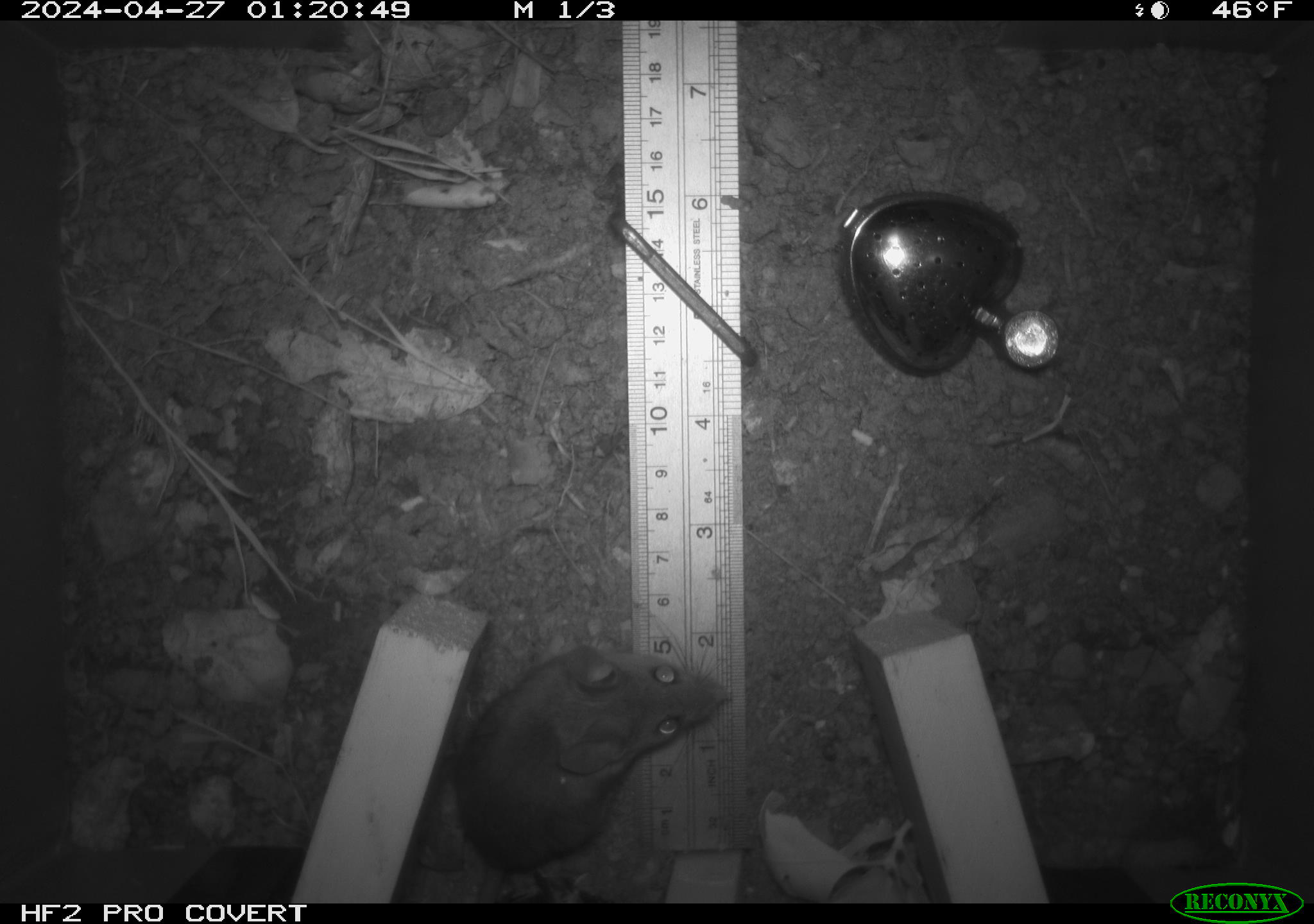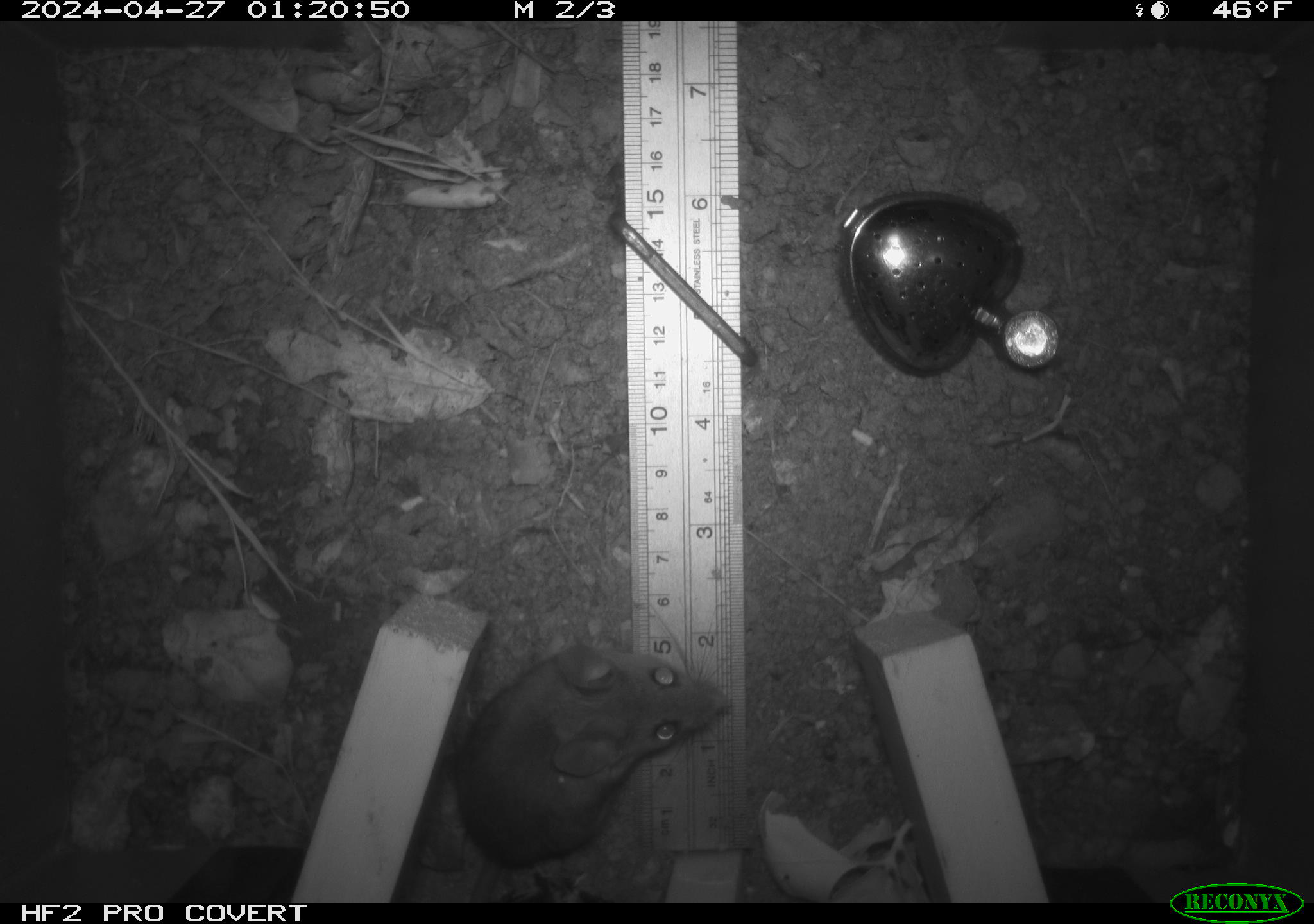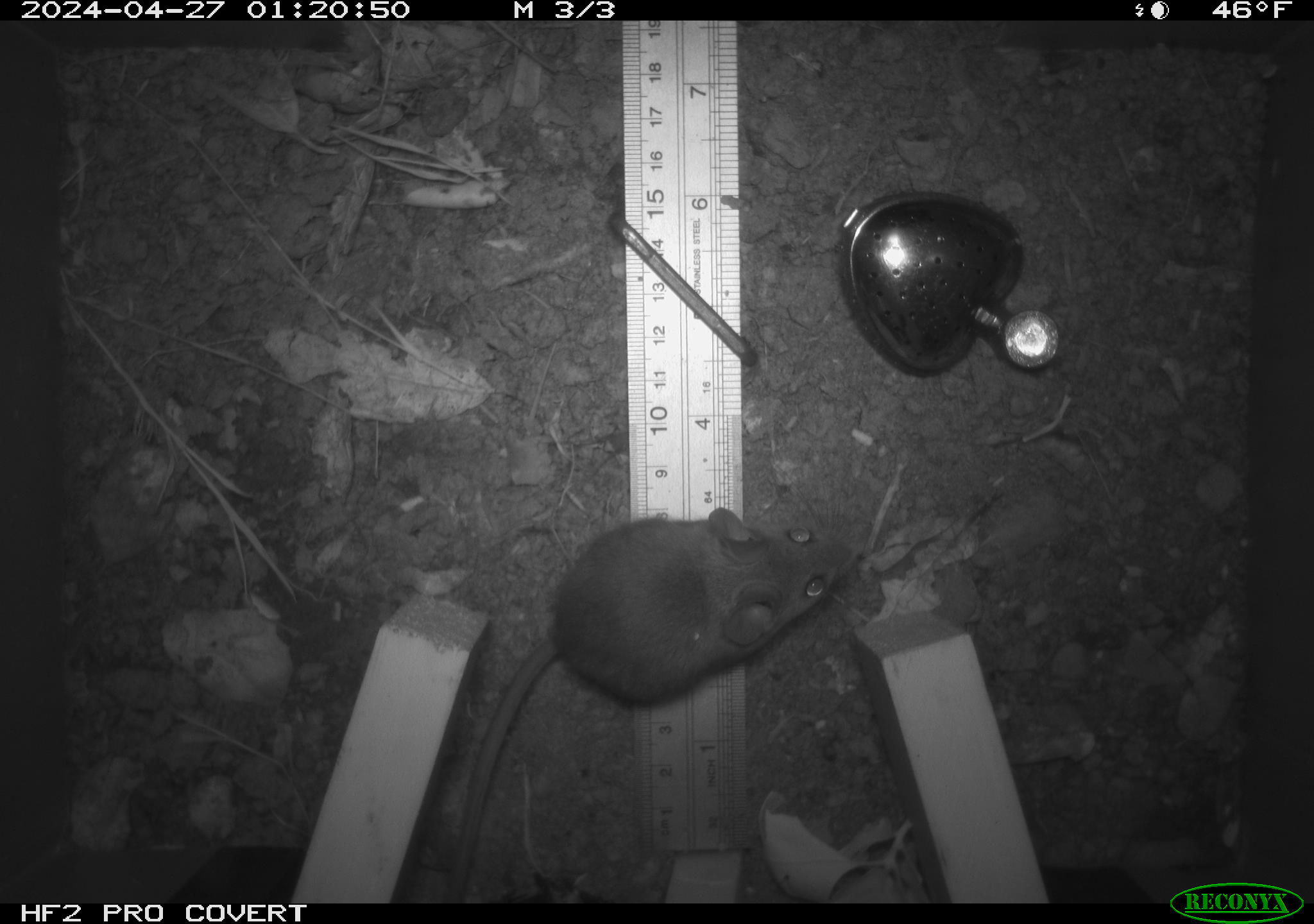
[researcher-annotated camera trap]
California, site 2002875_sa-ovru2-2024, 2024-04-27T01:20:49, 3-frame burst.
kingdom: Animalia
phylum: Chordata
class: Mammalia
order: Rodentia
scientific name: Rodentia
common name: rodent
Rodent (Rodentia).